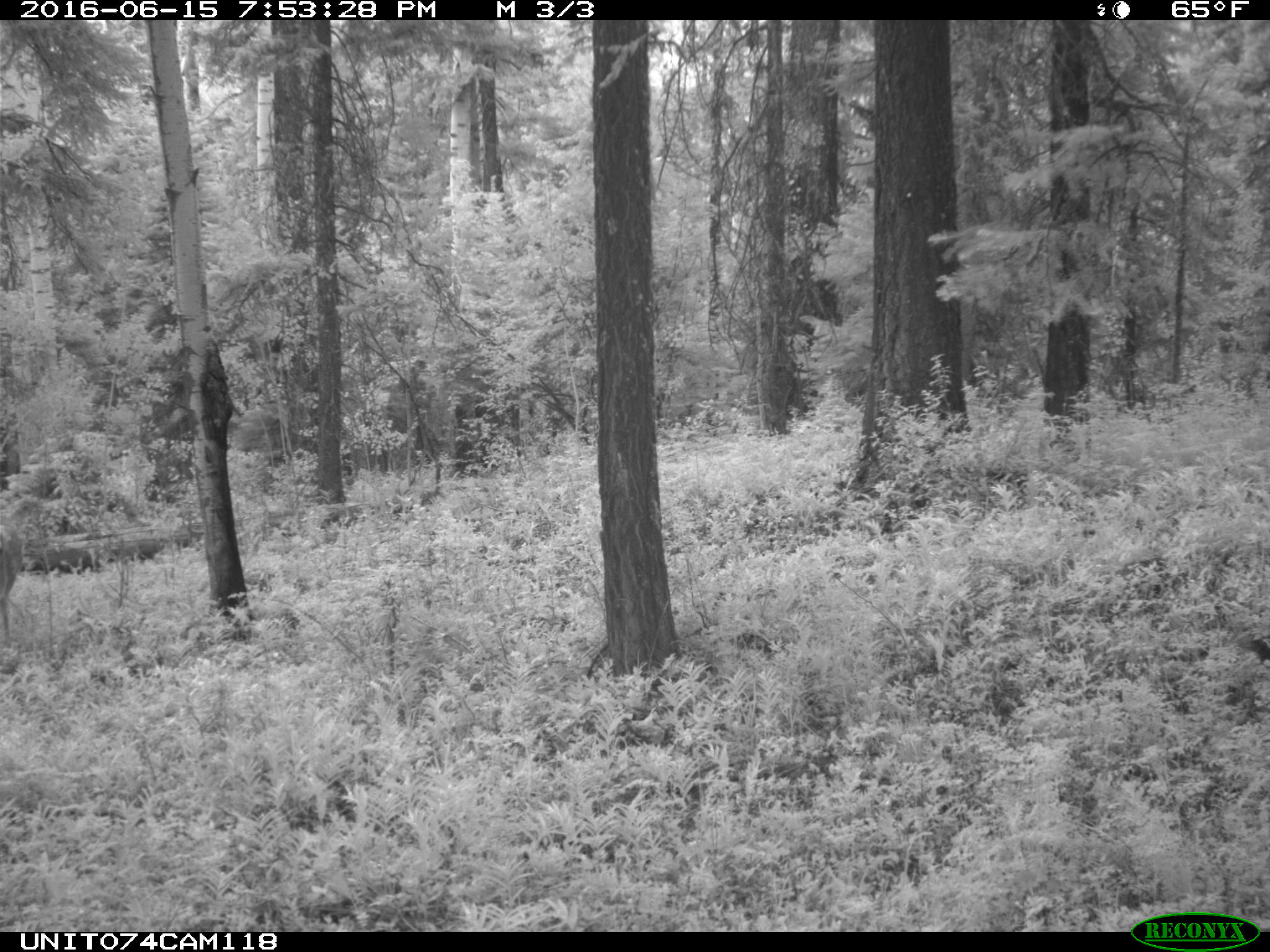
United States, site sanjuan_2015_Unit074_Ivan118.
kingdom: Animalia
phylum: Chordata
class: Mammalia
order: Artiodactyla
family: Cervidae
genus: Odocoileus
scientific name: Odocoileus hemionus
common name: mule deer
Odocoileus hemionus (mule deer).